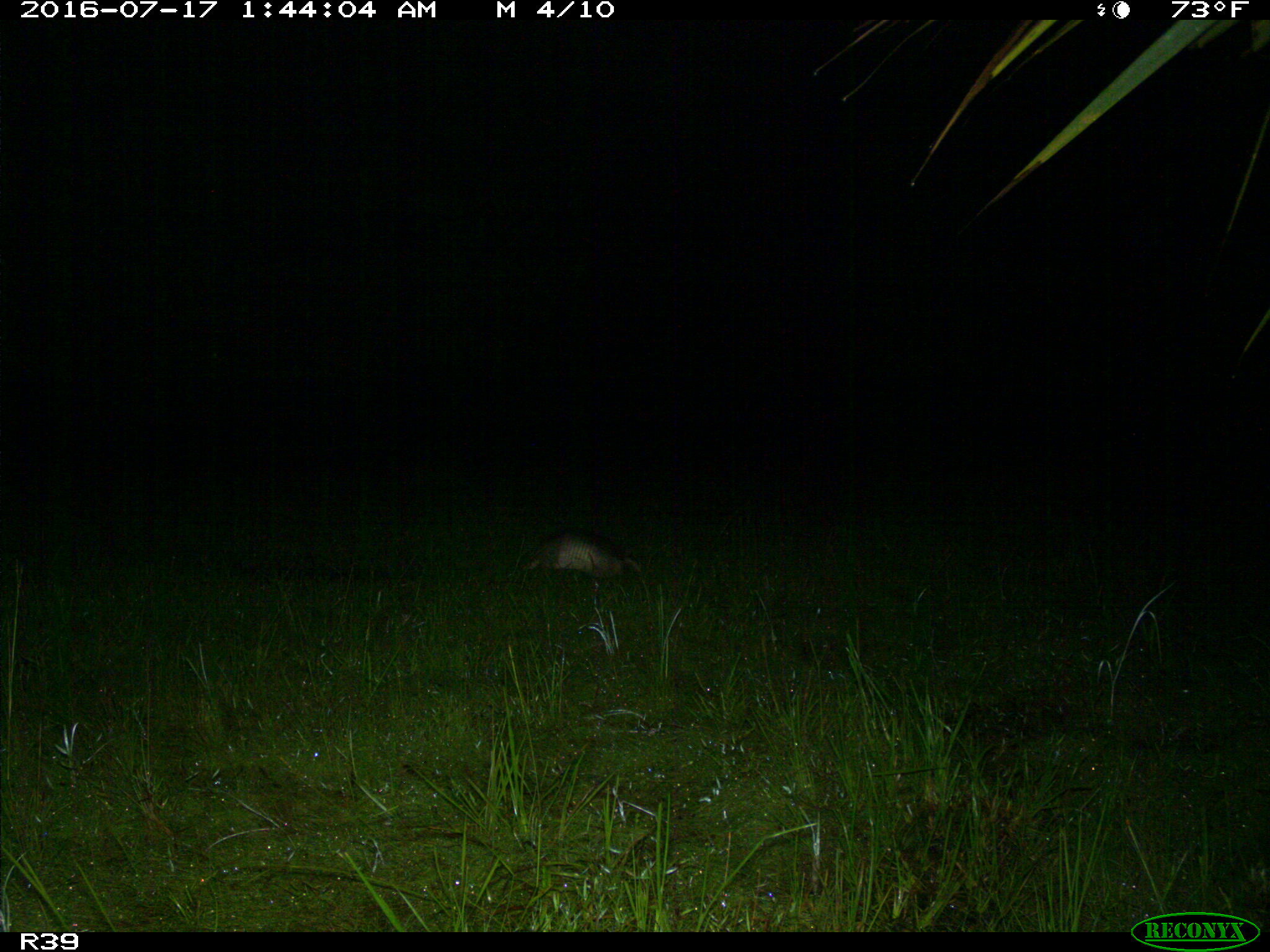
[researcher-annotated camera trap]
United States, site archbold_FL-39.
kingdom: Animalia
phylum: Chordata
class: Mammalia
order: Cingulata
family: Dasypodidae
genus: Dasypus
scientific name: Dasypus novemcinctus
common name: nine-banded armadillo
Dasypus novemcinctus (nine-banded armadillo).